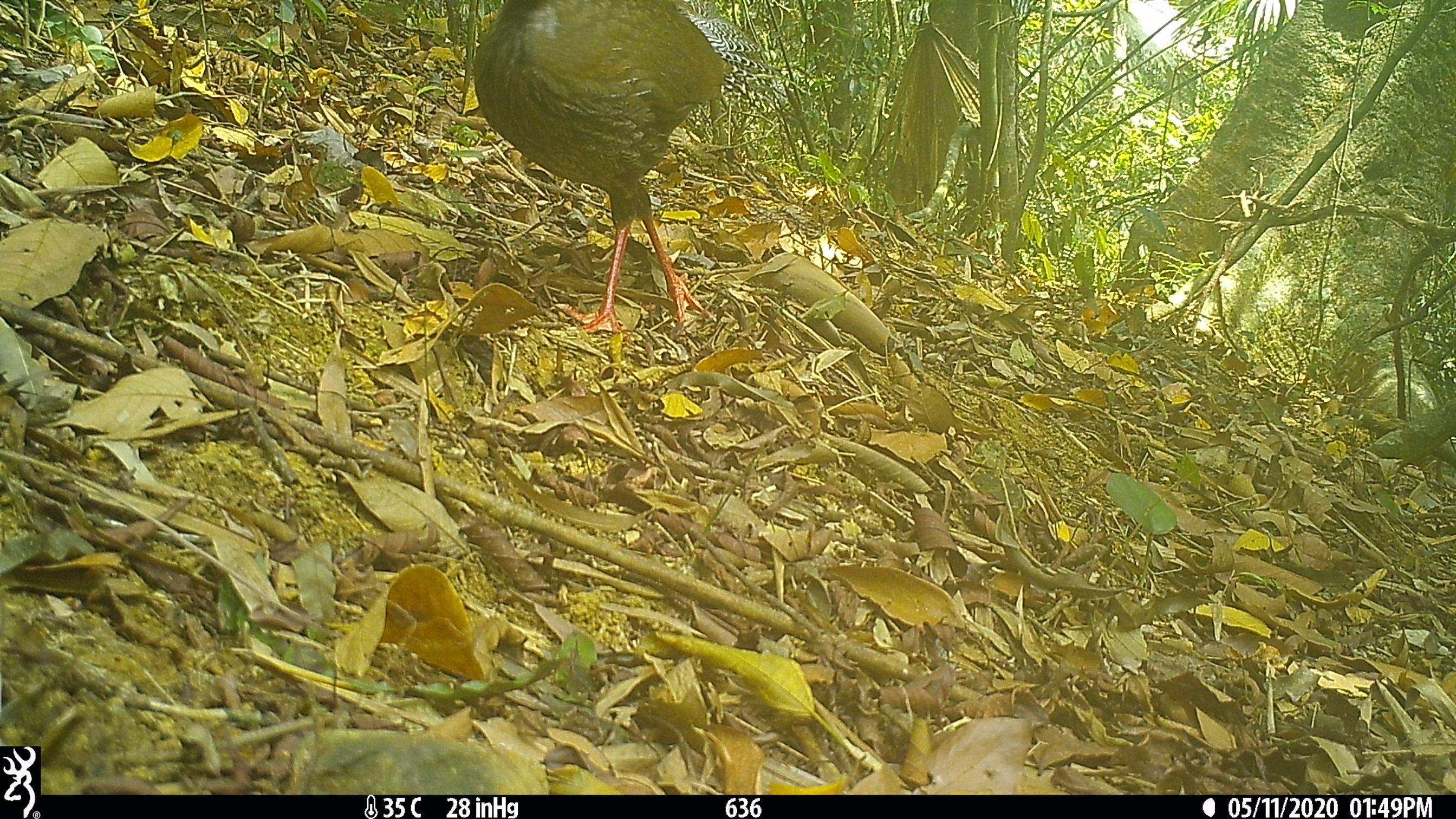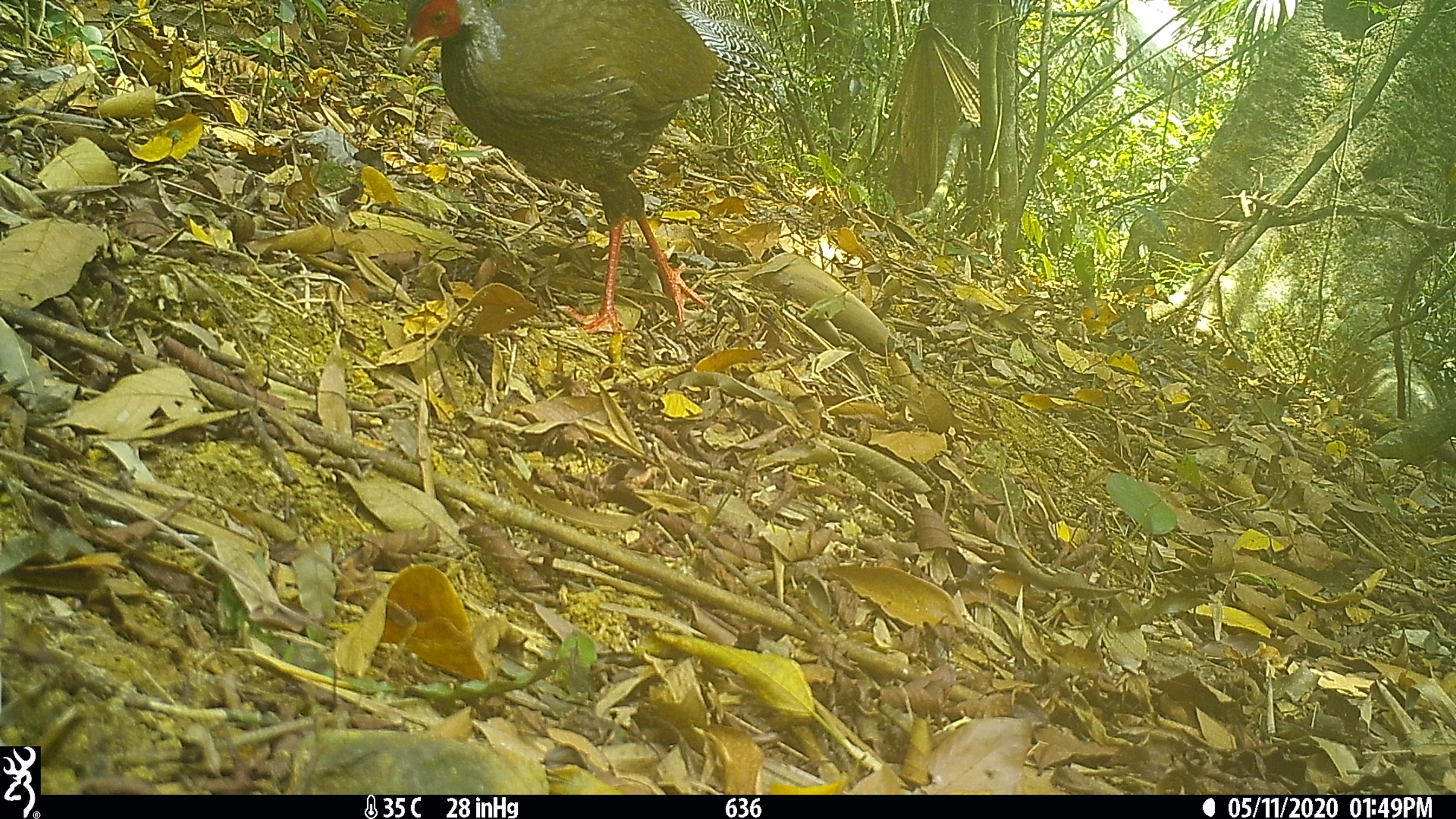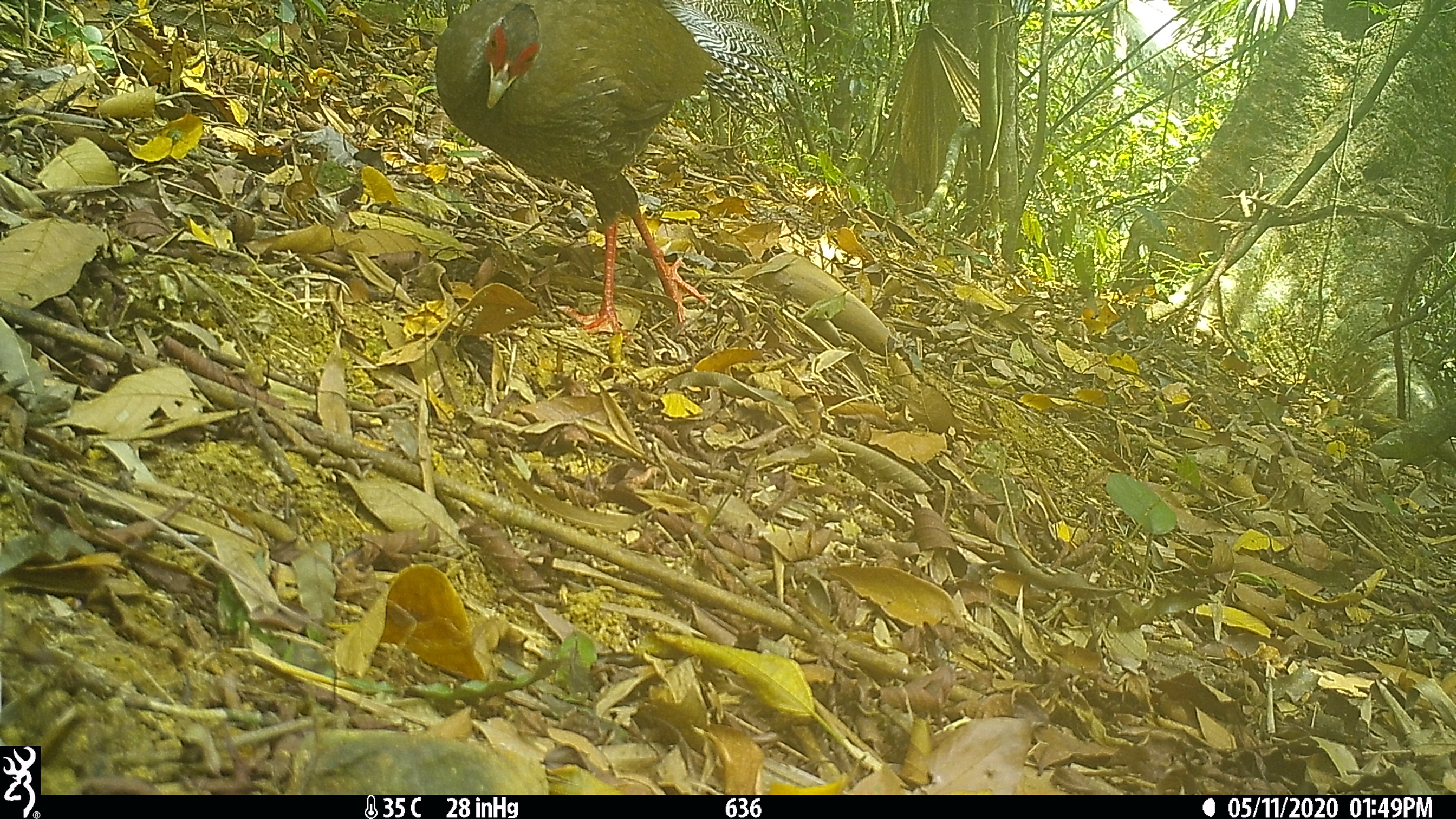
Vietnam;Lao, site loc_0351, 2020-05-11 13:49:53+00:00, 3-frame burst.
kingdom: Animalia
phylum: Chordata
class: Aves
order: Galliformes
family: Phasianidae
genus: Lophura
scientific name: Lophura nycthemera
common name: silver pheasant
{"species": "silver pheasant (Lophura nycthemera)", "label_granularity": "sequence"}